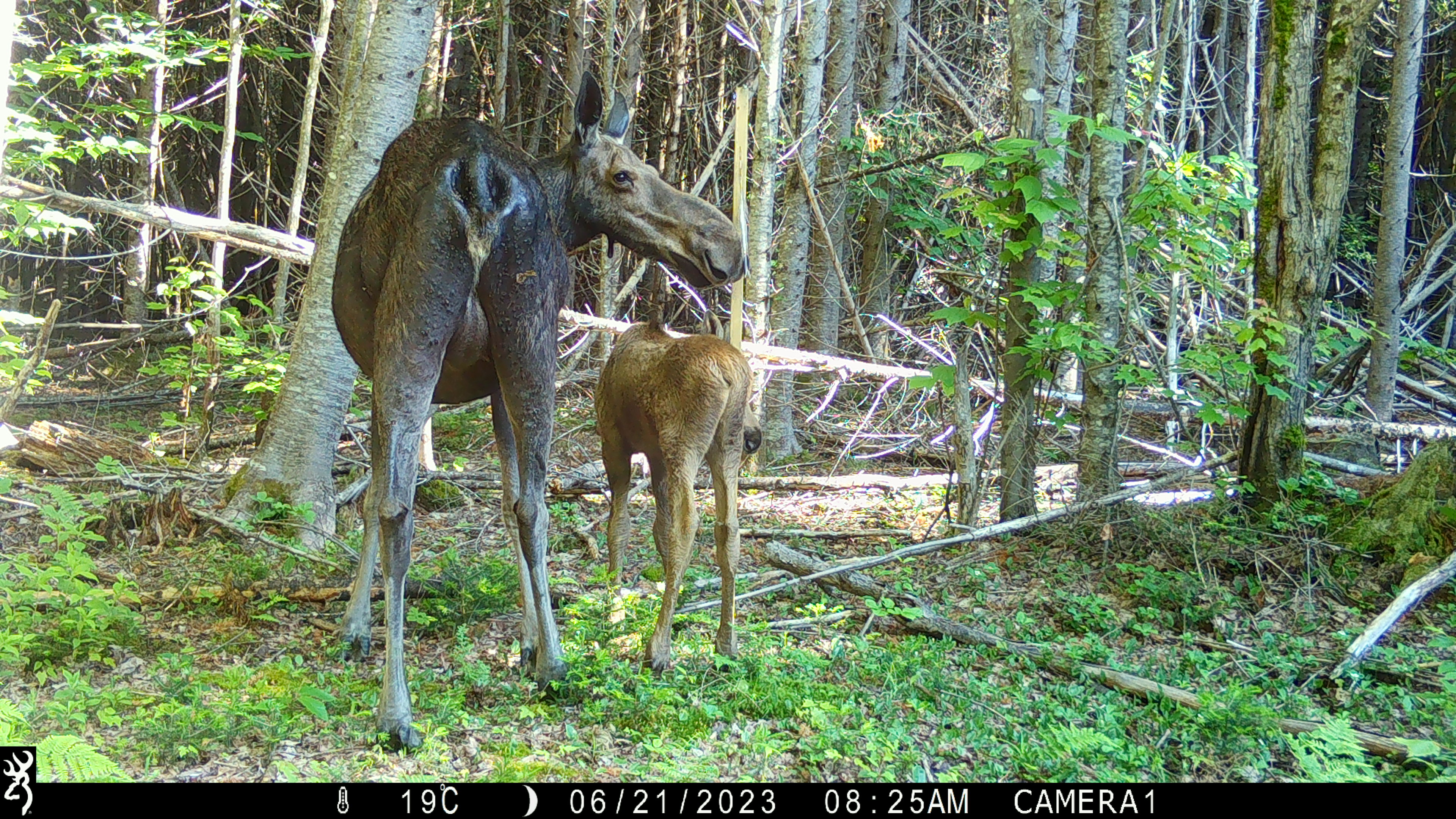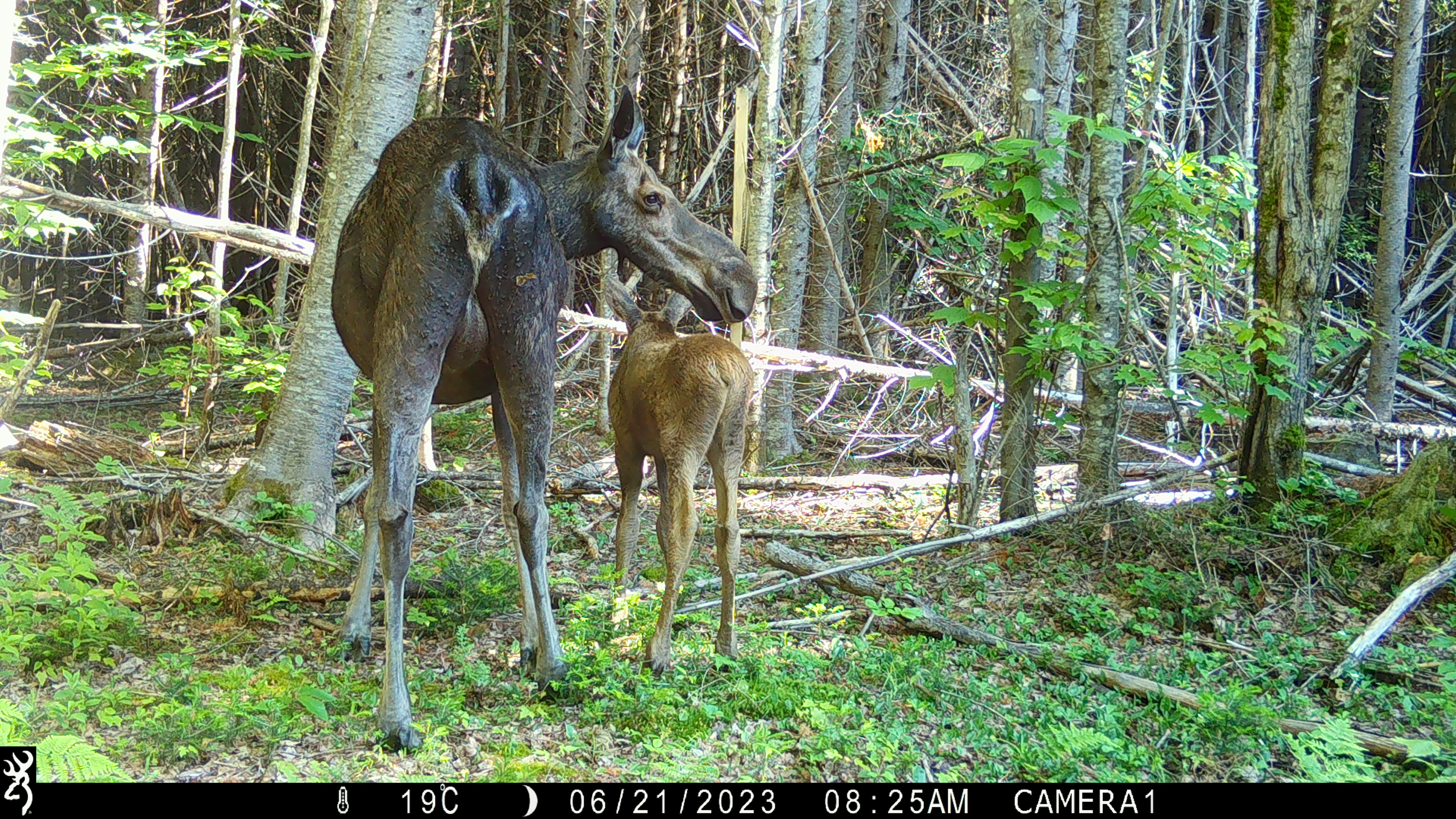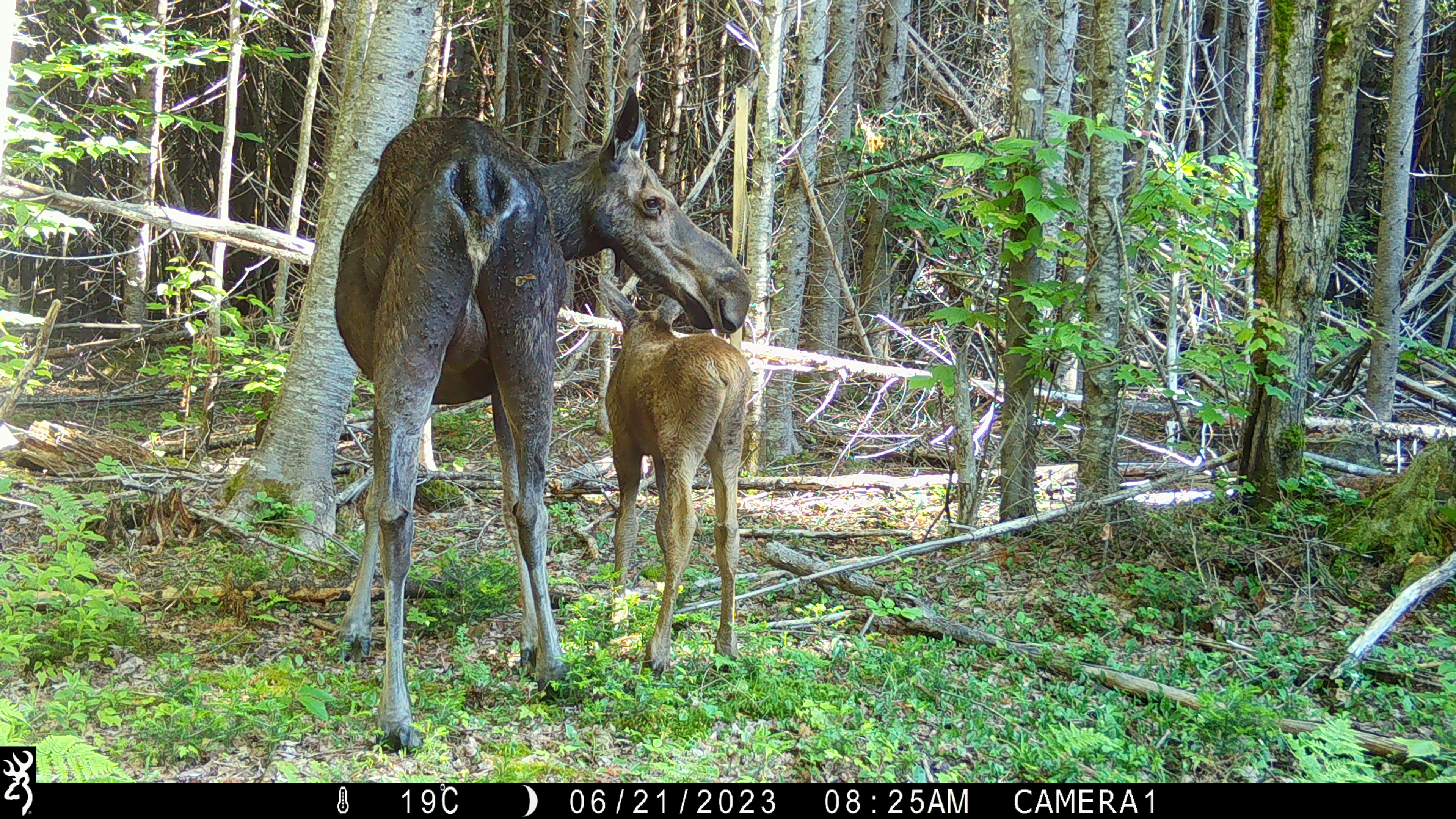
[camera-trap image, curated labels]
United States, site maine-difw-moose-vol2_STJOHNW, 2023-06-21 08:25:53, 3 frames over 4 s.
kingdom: Animalia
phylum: Chordata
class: Mammalia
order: Artiodactyla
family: Cervidae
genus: Alces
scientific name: Alces alces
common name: moose